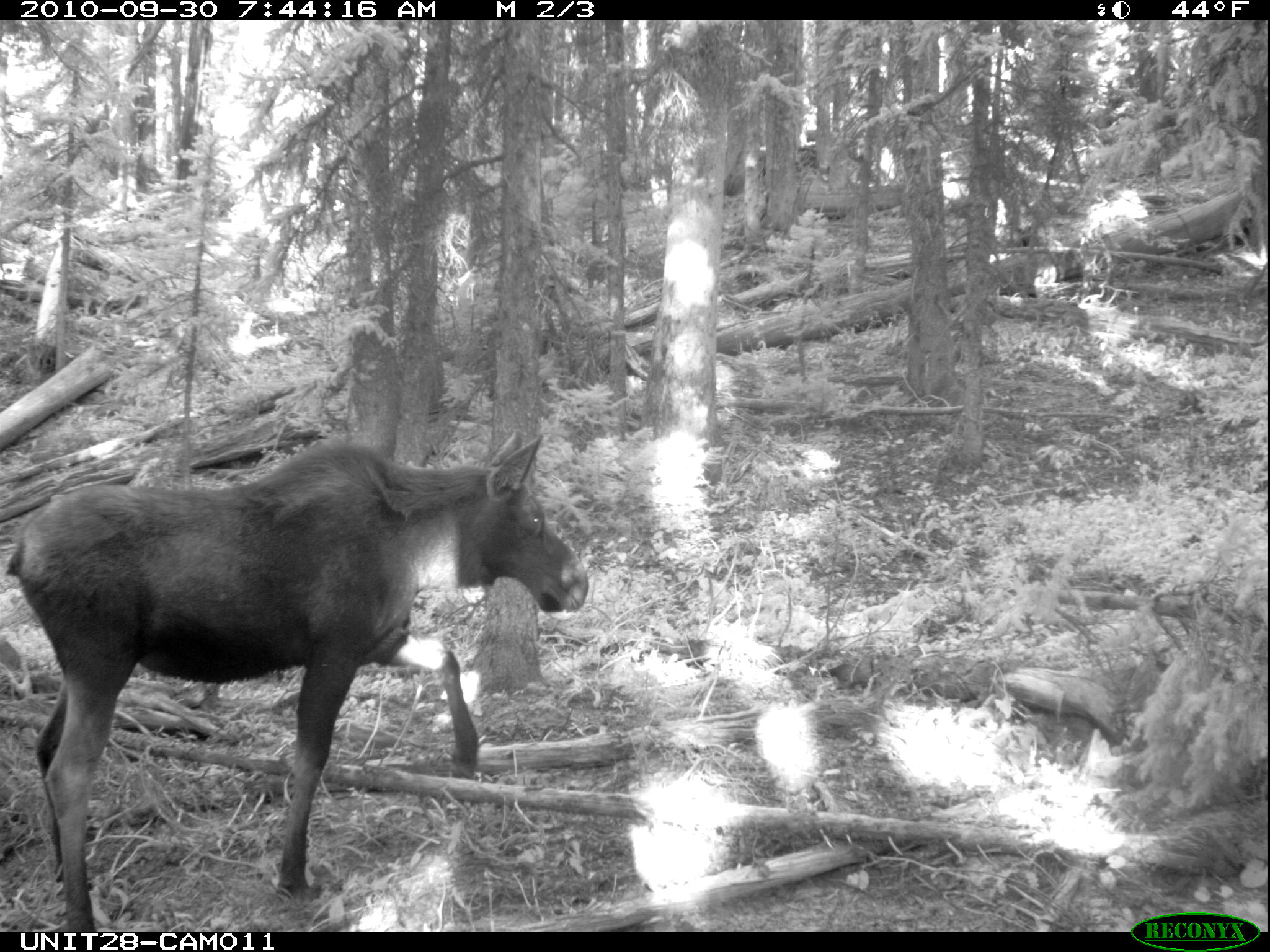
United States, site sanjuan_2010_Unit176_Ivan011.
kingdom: Animalia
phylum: Chordata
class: Mammalia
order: Artiodactyla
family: Cervidae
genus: Alces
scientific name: Alces alces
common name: moose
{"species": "Alces alces (moose)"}